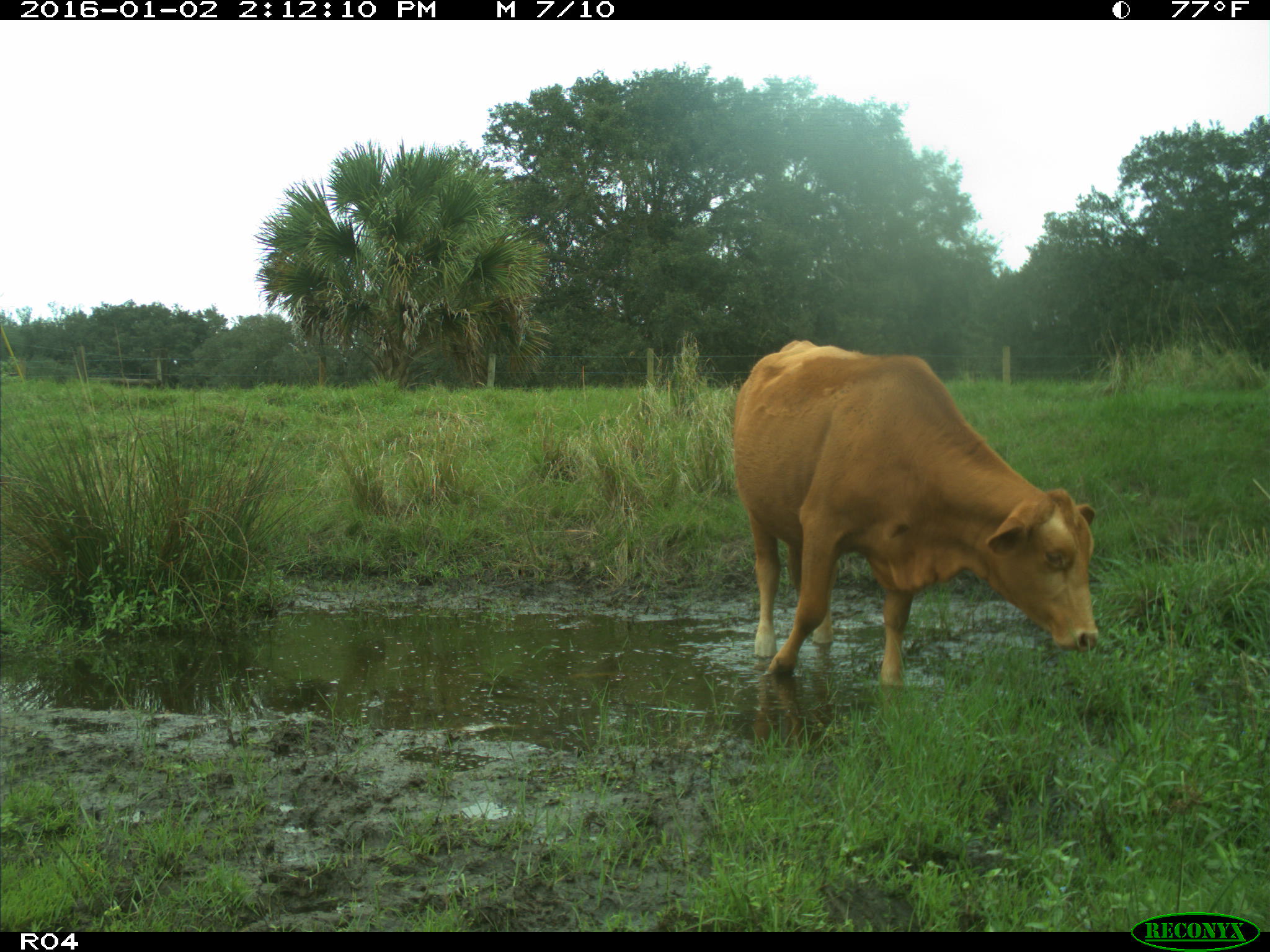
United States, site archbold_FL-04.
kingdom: Animalia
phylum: Chordata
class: Mammalia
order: Artiodactyla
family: Bovidae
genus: Bos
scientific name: Bos taurus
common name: domestic cow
Bos taurus (domestic cow).